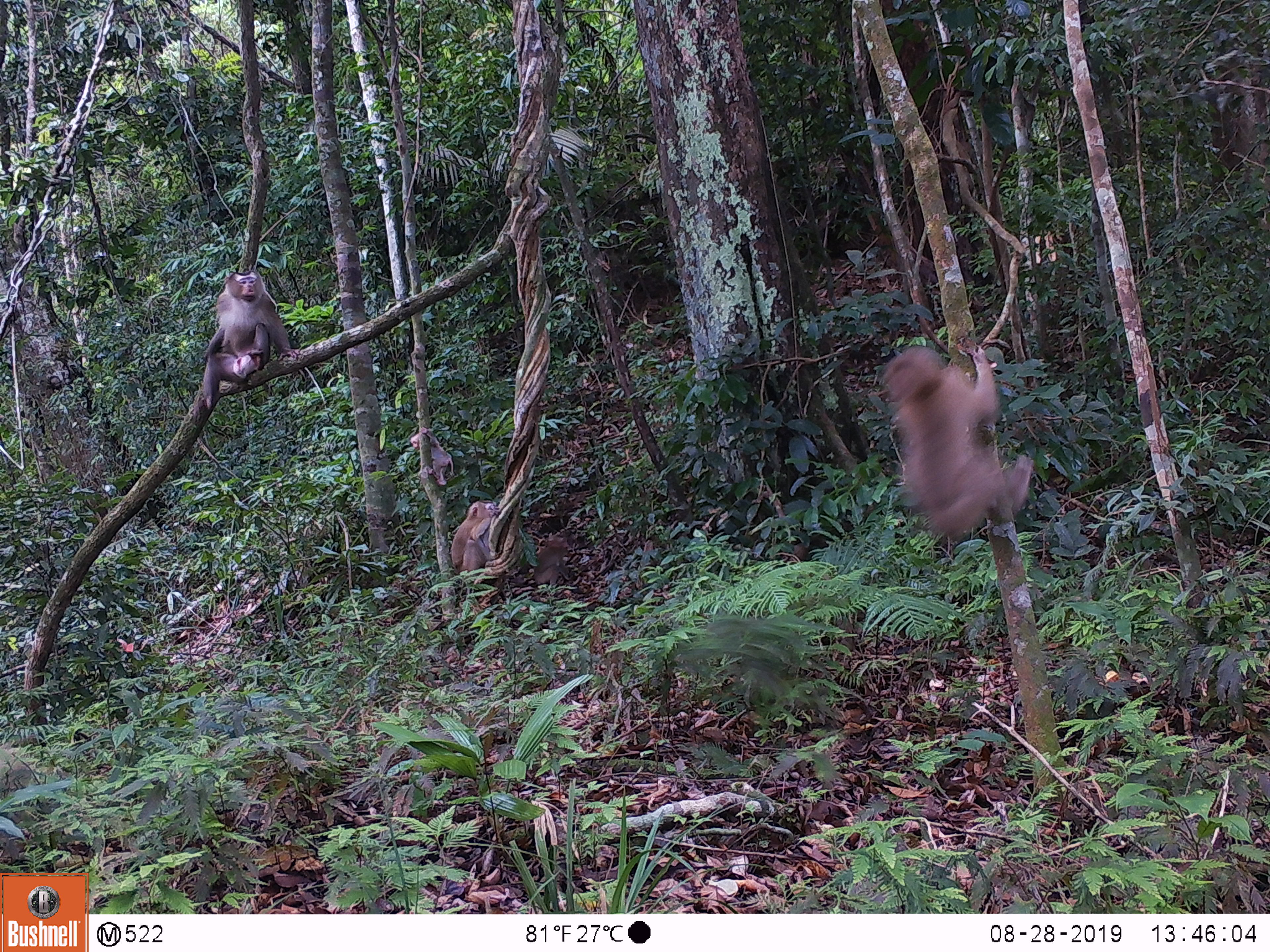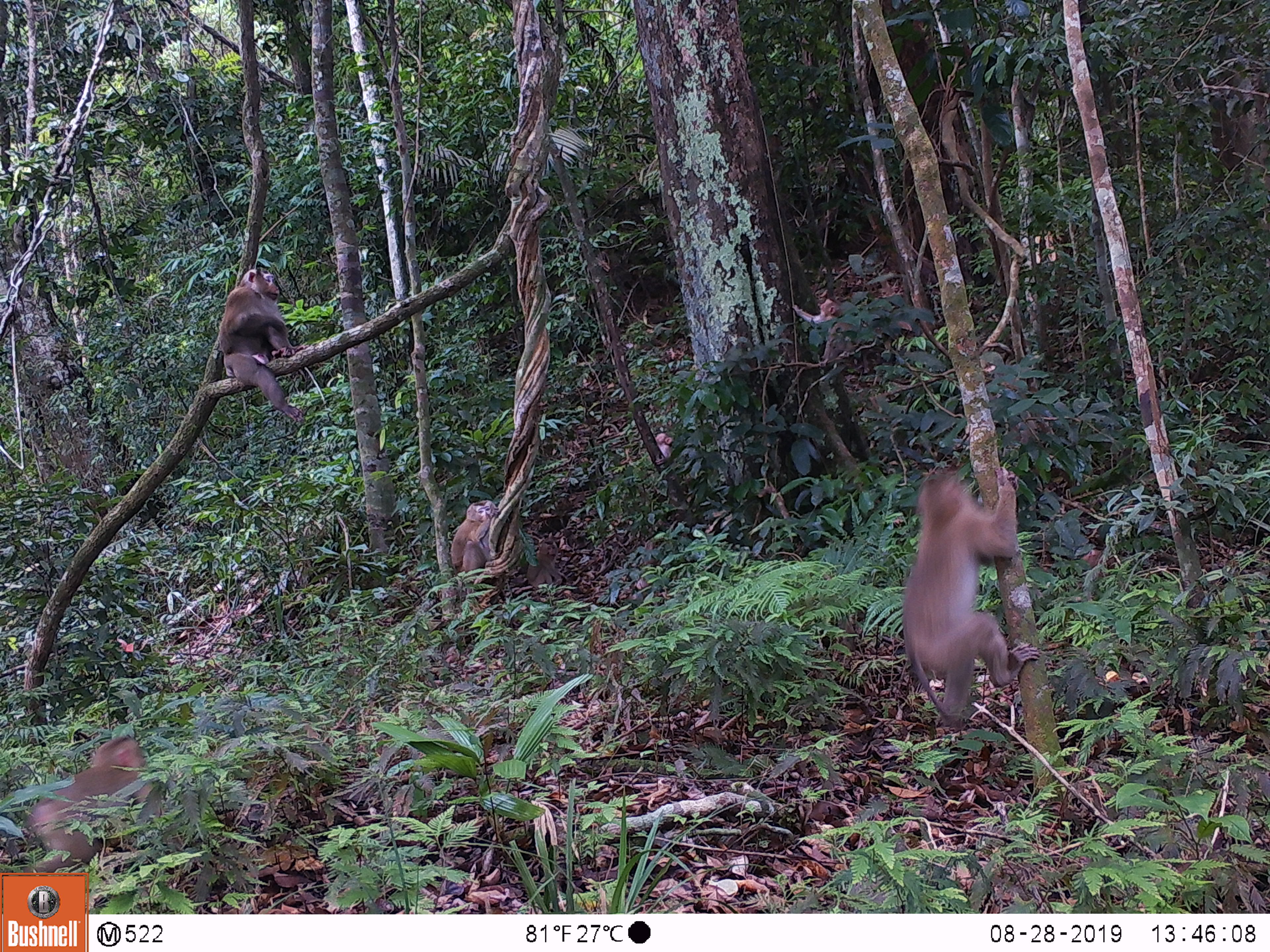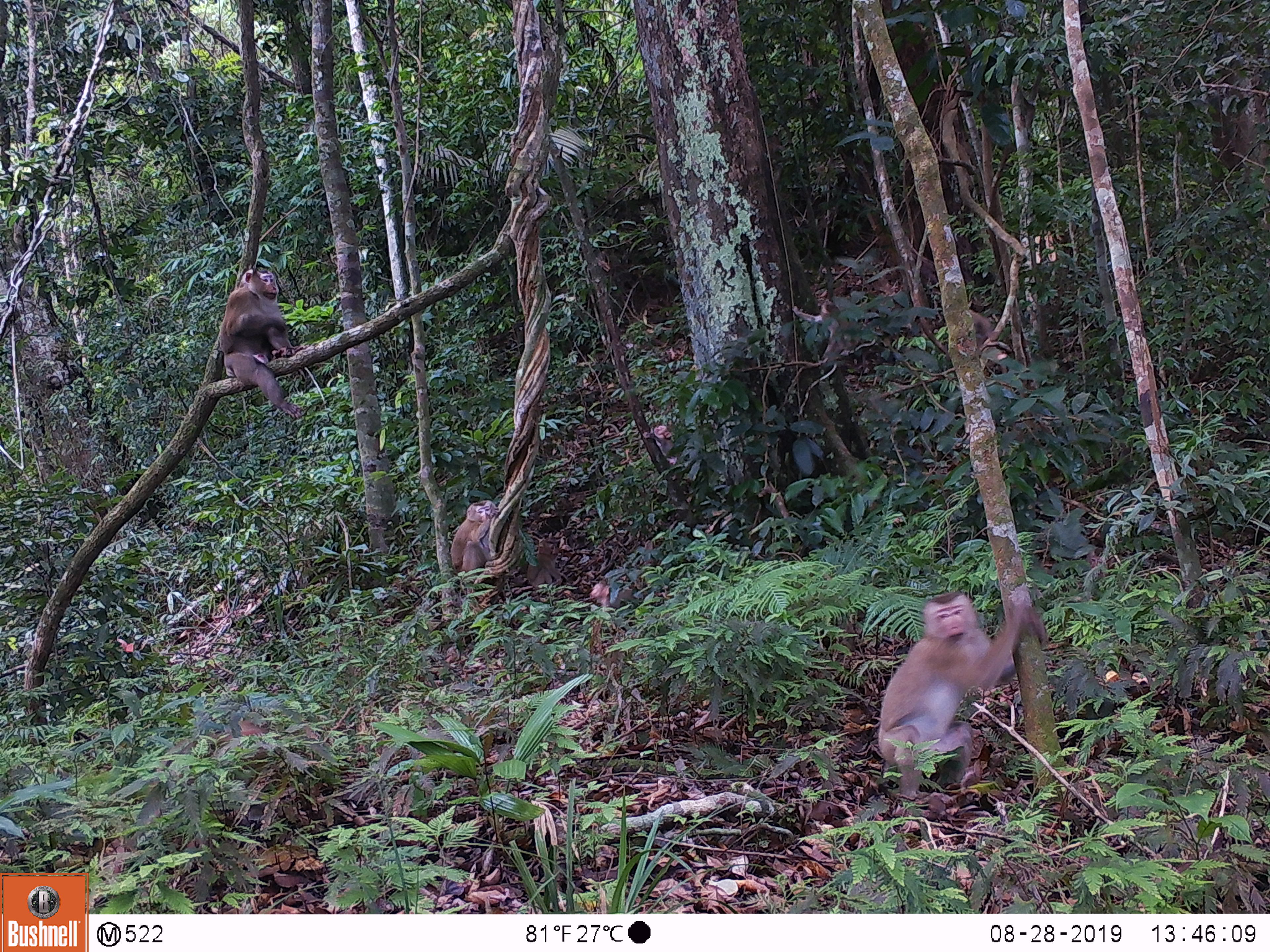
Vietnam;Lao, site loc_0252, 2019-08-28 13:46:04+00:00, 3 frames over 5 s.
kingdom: Animalia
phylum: Chordata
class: Mammalia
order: Primates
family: Cercopithecidae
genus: Macaca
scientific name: Macaca nemestrina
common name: pig-tailed macaque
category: pig tailed macaque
Pig tailed macaque (pig-tailed macaque) (Macaca nemestrina). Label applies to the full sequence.